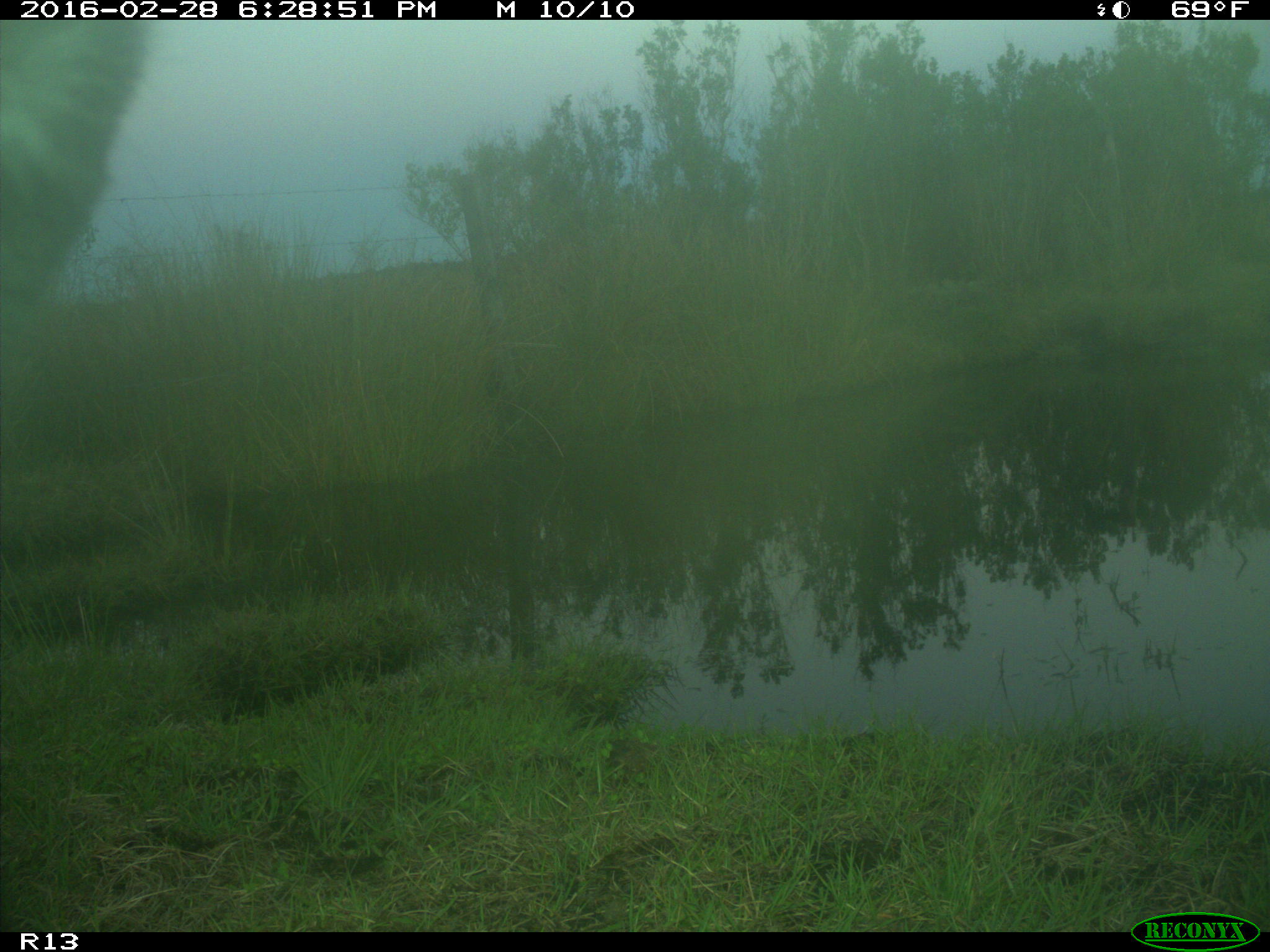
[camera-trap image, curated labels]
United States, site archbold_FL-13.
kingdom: Animalia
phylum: Chordata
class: Mammalia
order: Artiodactyla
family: Bovidae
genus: Bos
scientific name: Bos taurus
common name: domestic cow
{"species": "Bos taurus (domestic cow)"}